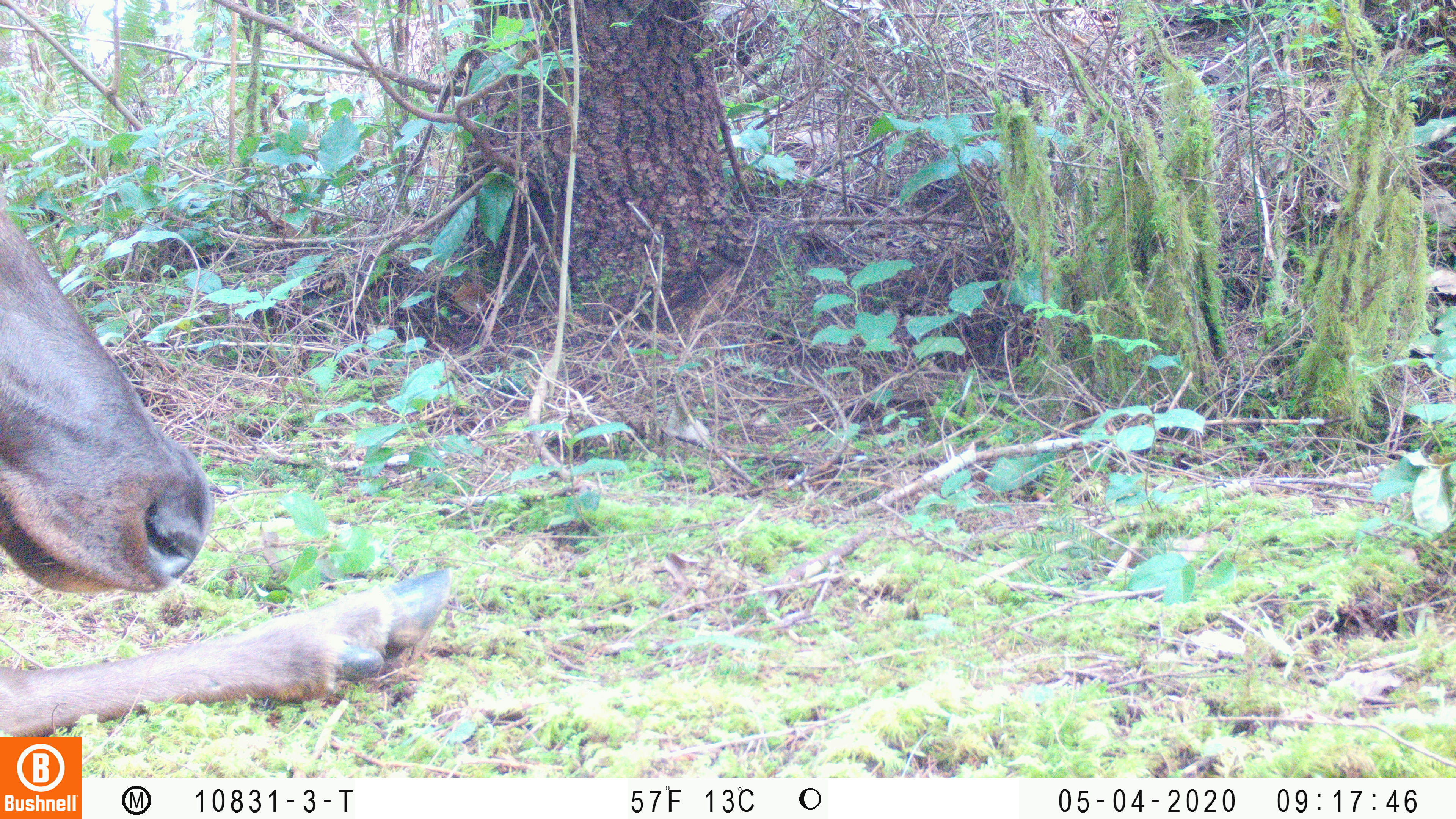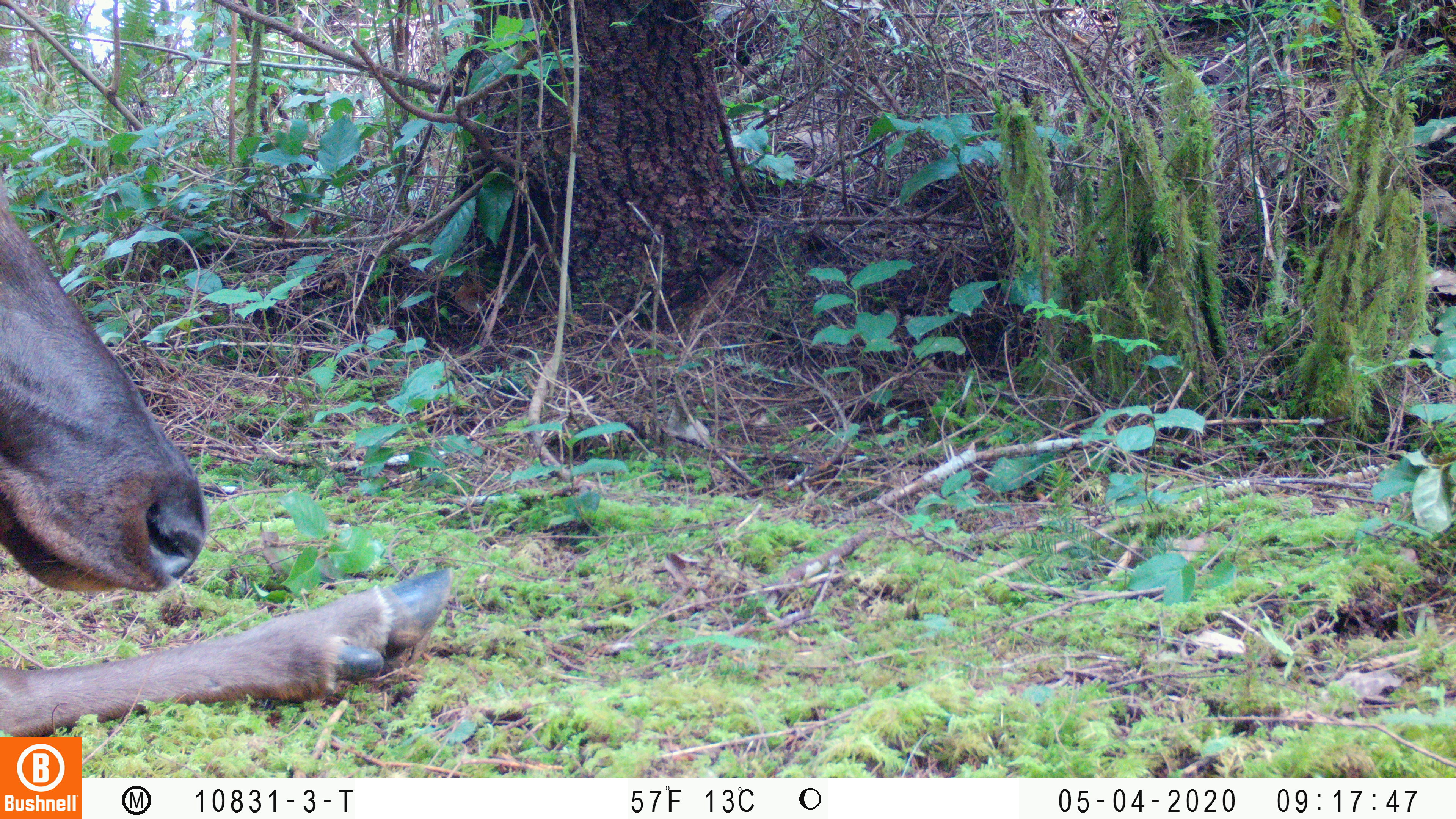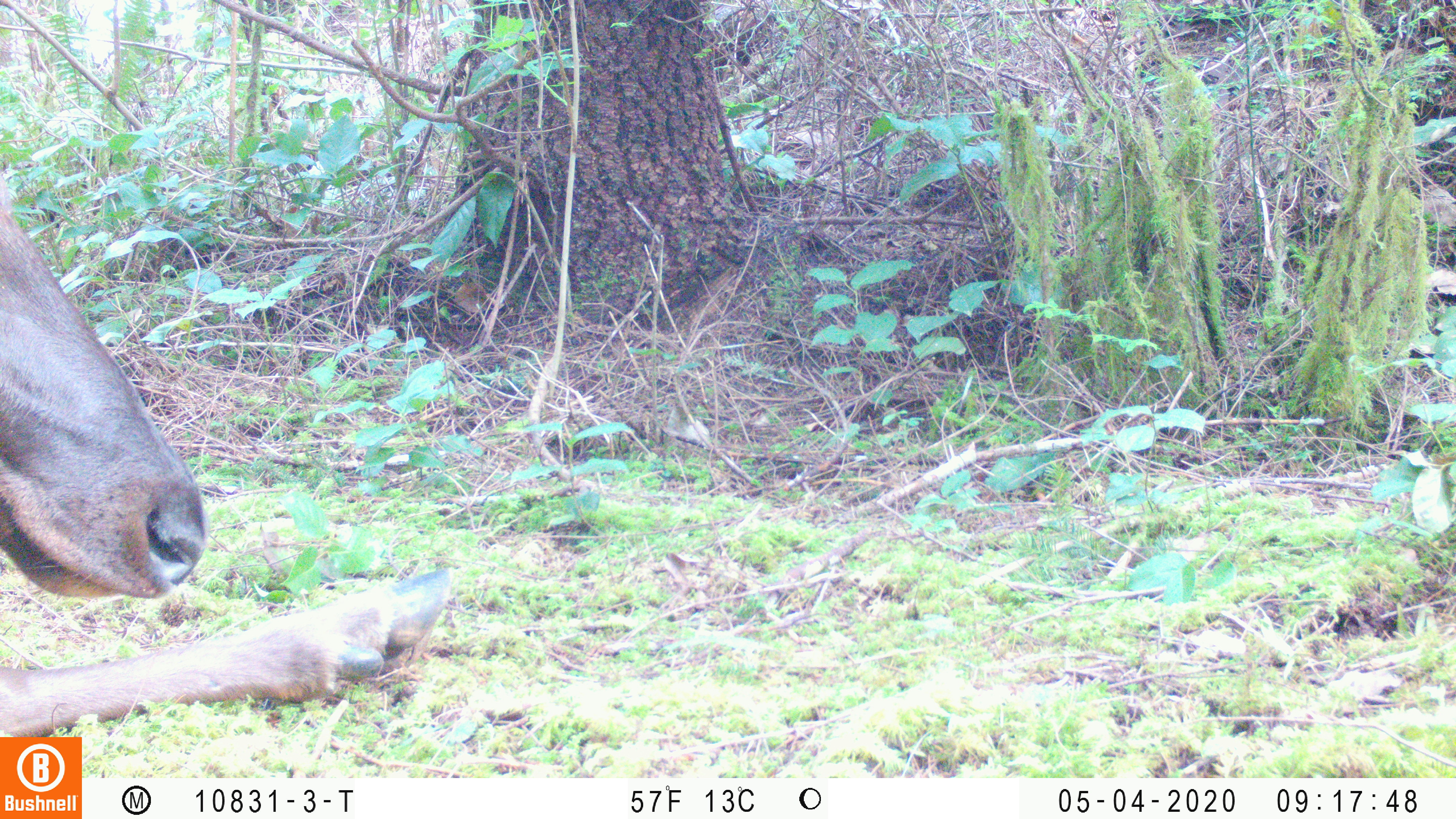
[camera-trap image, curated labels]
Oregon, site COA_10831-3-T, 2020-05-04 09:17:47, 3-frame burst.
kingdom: Animalia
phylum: Chordata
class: Mammalia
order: Artiodactyla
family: Cervidae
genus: Cervus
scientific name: Cervus canadensis roosevelti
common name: roosevelt elk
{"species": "roosevelt elk (Cervus canadensis roosevelti)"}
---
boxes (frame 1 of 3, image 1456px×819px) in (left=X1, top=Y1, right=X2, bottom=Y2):
roosevelt elk: (left=0, top=184, right=459, bottom=730)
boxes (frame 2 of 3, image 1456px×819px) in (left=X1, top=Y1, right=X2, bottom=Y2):
roosevelt elk: (left=0, top=184, right=455, bottom=727)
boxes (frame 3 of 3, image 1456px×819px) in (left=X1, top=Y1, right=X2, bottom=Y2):
roosevelt elk: (left=0, top=183, right=459, bottom=730)